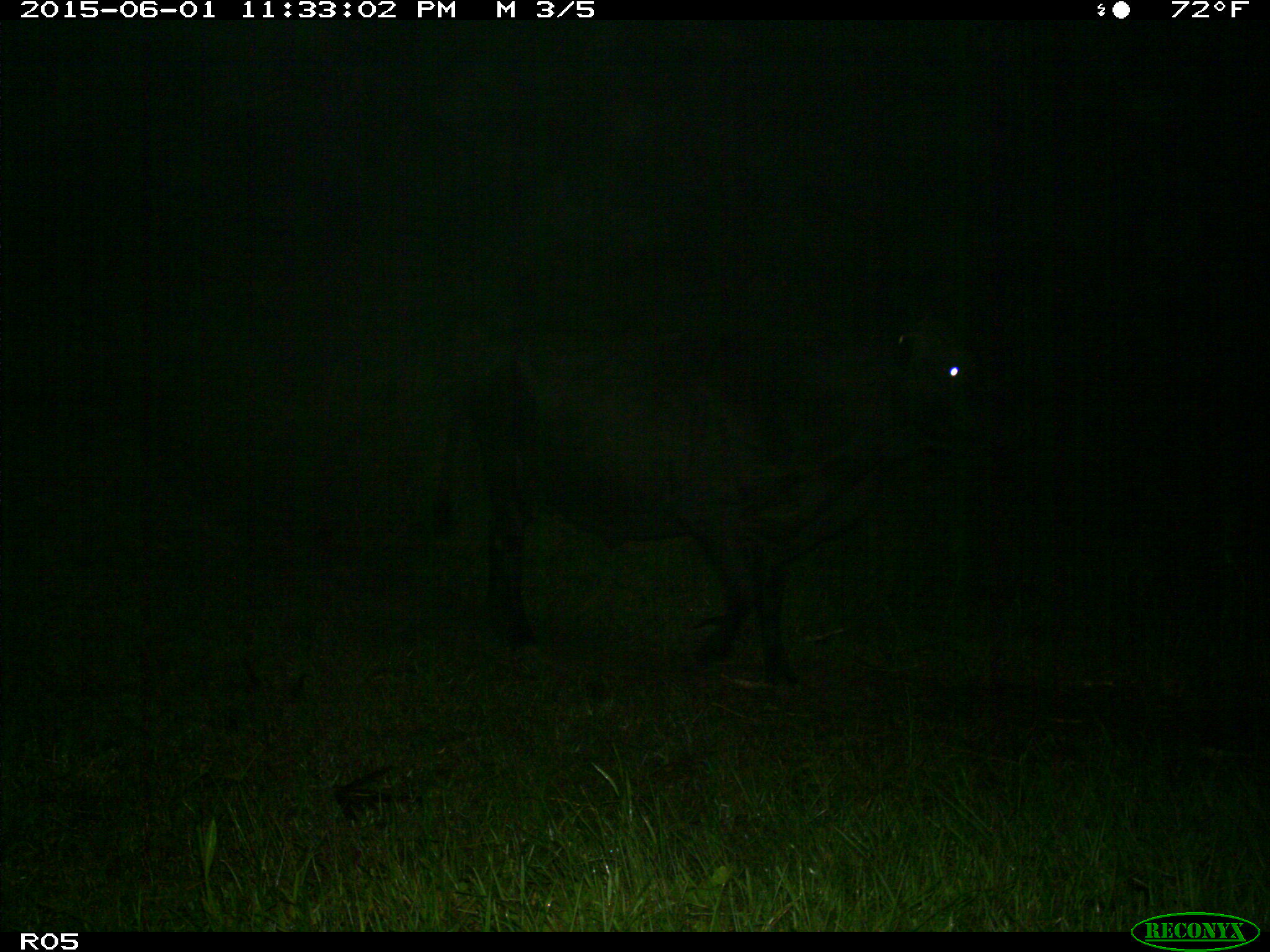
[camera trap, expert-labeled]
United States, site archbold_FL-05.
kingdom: Animalia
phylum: Chordata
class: Mammalia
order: Artiodactyla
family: Bovidae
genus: Bos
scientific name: Bos taurus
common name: domestic cow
Bos taurus (domestic cow).